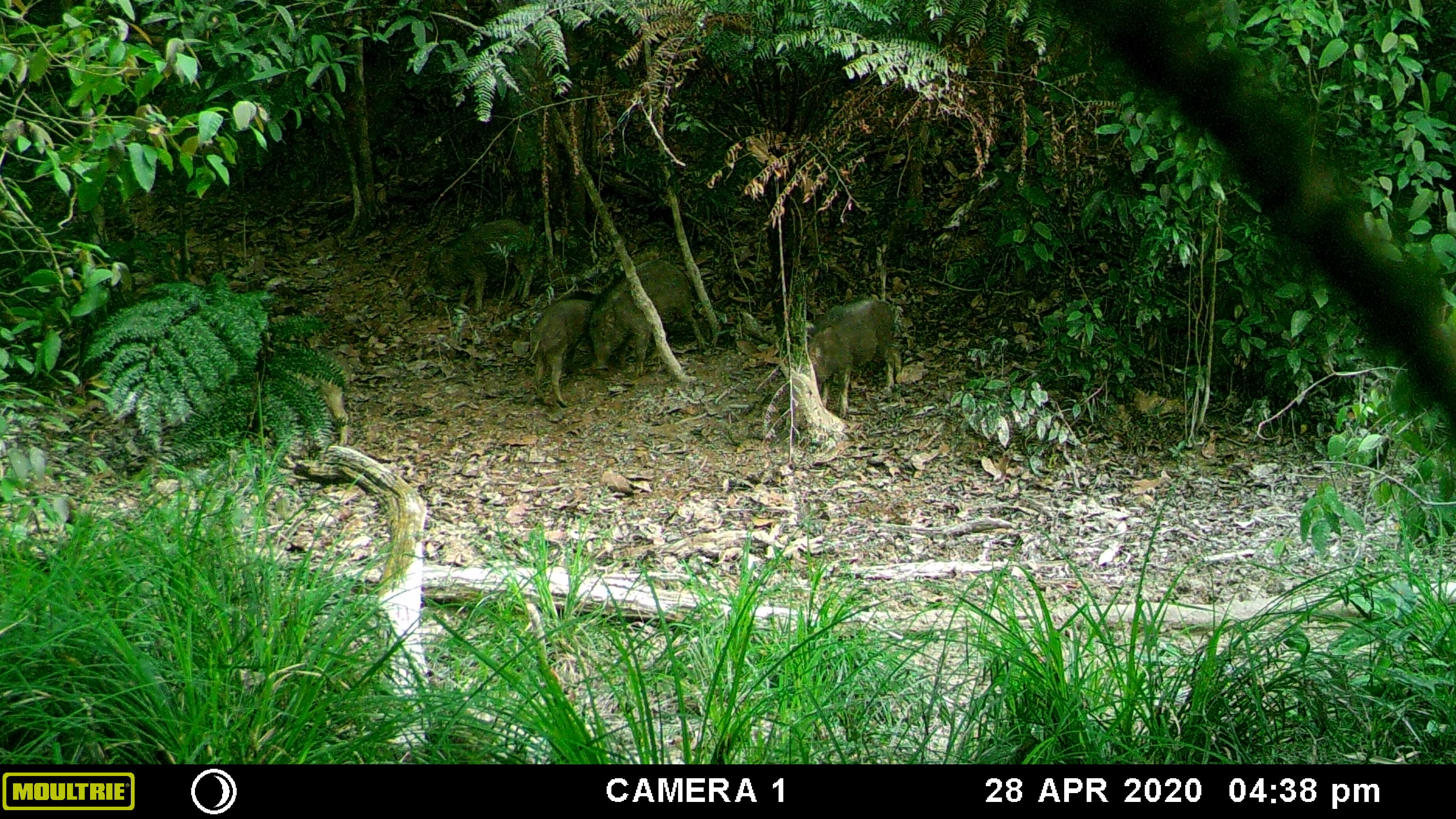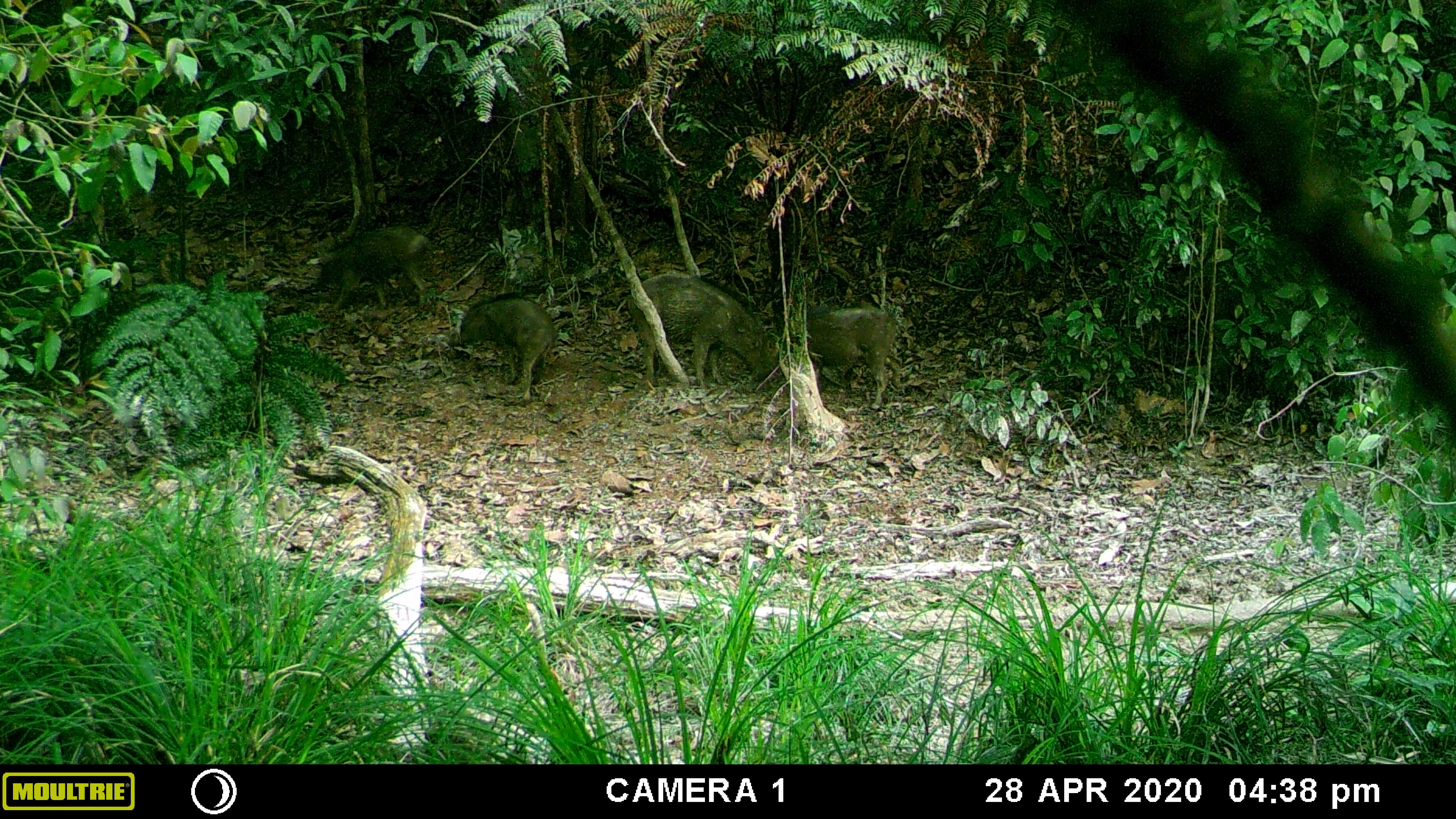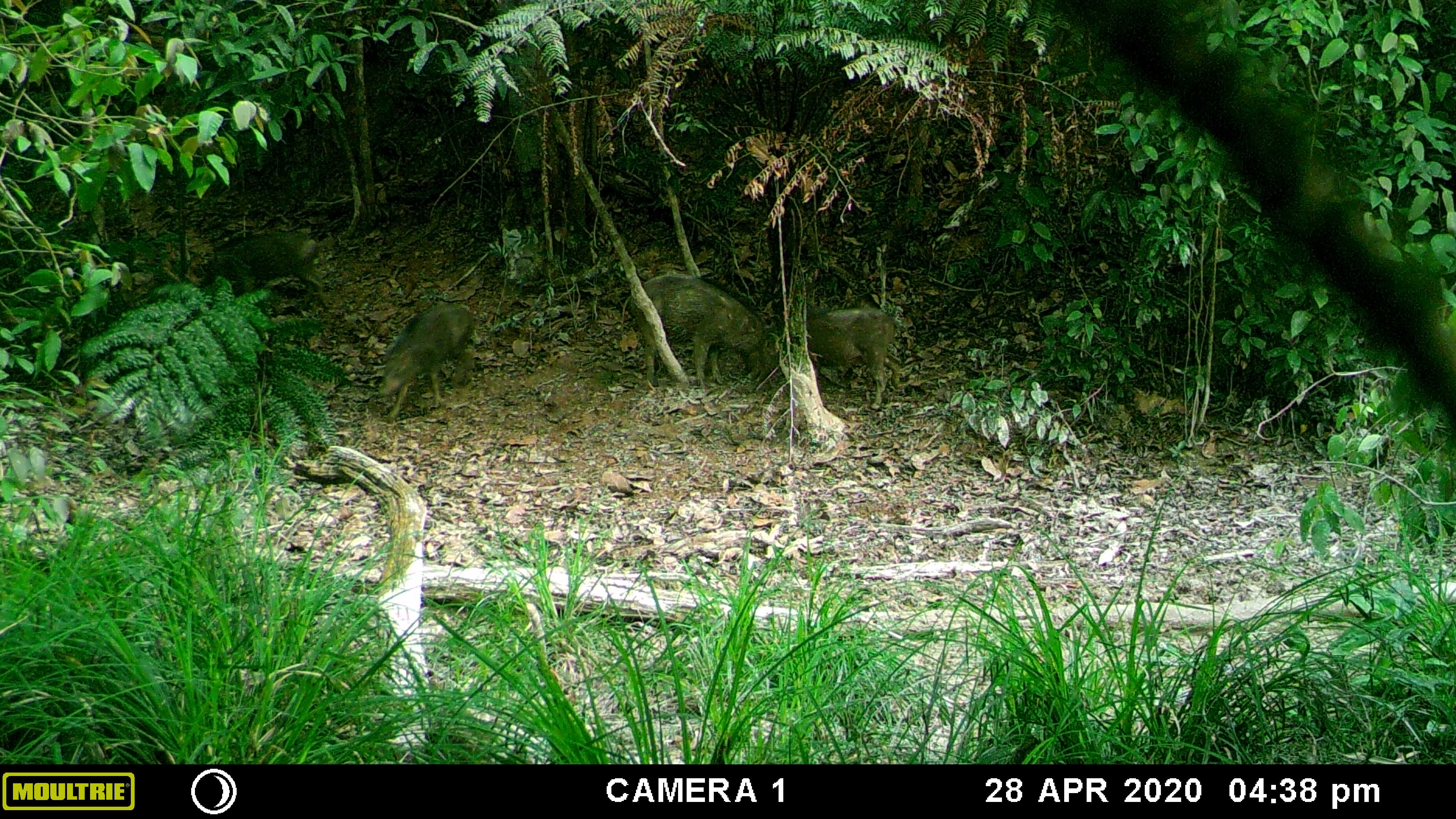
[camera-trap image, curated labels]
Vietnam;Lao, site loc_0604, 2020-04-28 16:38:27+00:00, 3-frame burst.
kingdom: Animalia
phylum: Chordata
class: Mammalia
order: Artiodactyla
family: Suidae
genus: Sus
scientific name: Sus scrofa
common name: eurasian wild pig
Eurasian wild pig (Sus scrofa). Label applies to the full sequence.